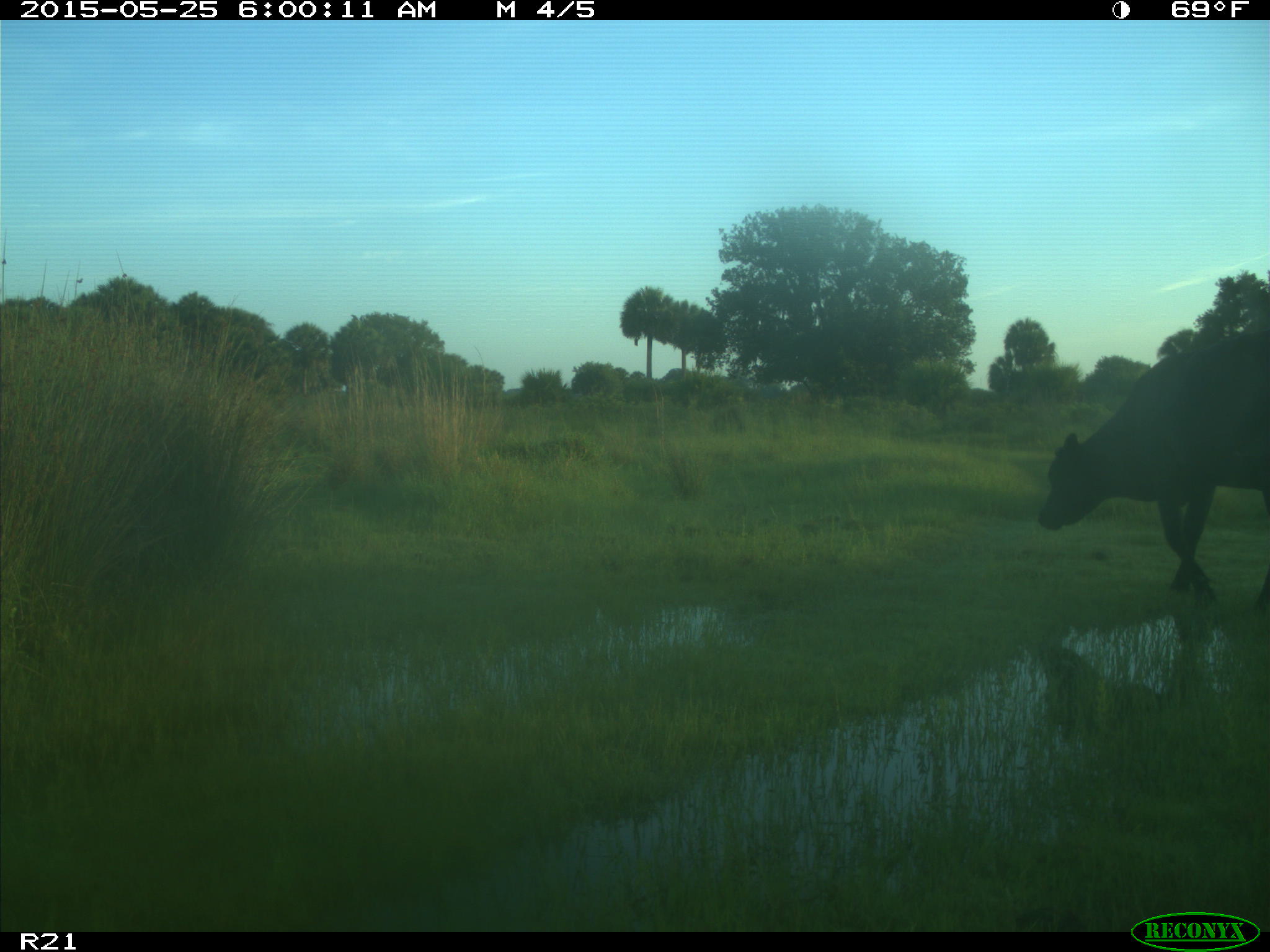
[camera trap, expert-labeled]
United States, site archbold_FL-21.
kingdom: Animalia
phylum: Chordata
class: Mammalia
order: Artiodactyla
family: Bovidae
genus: Bos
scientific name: Bos taurus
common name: domestic cow